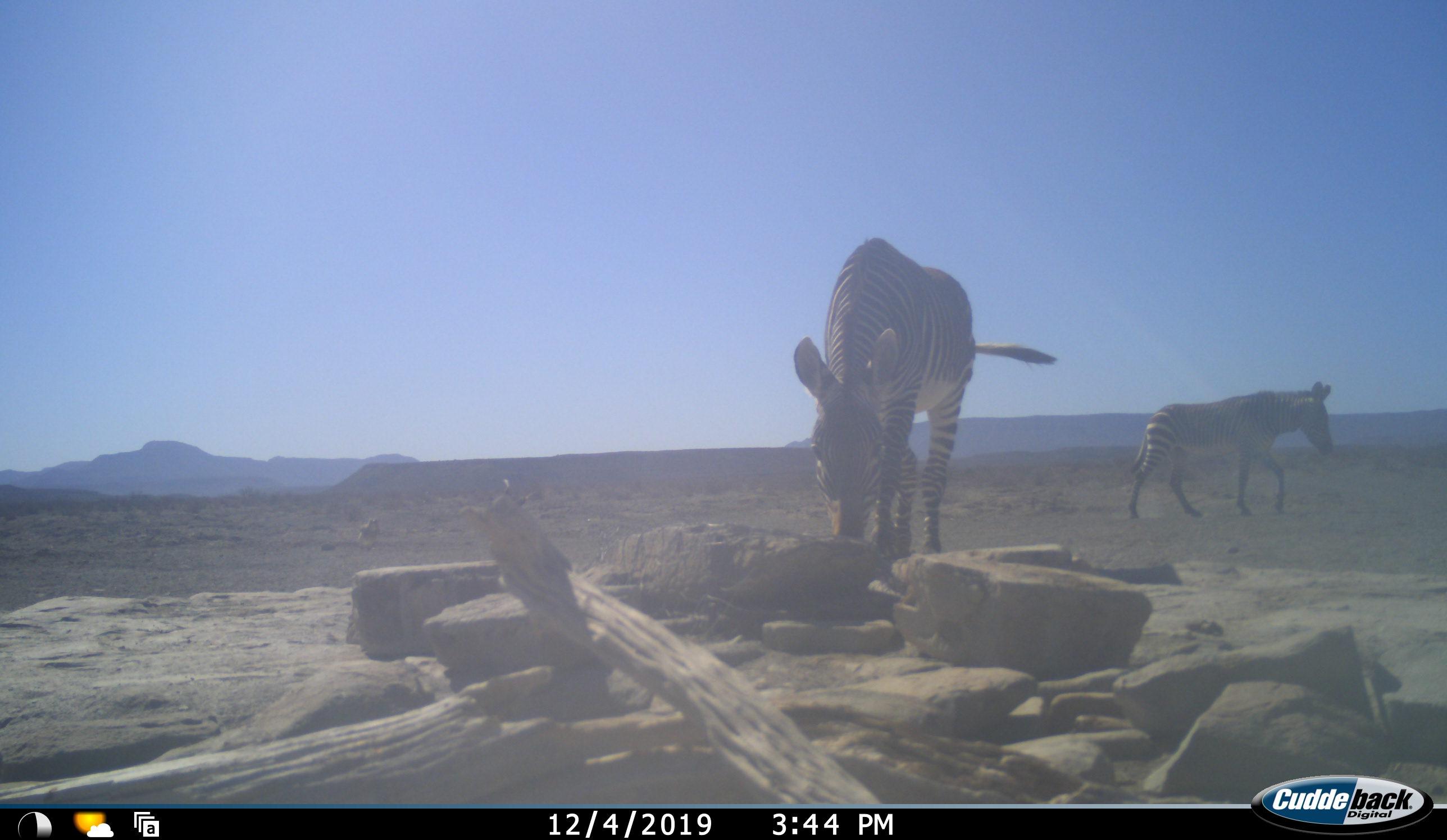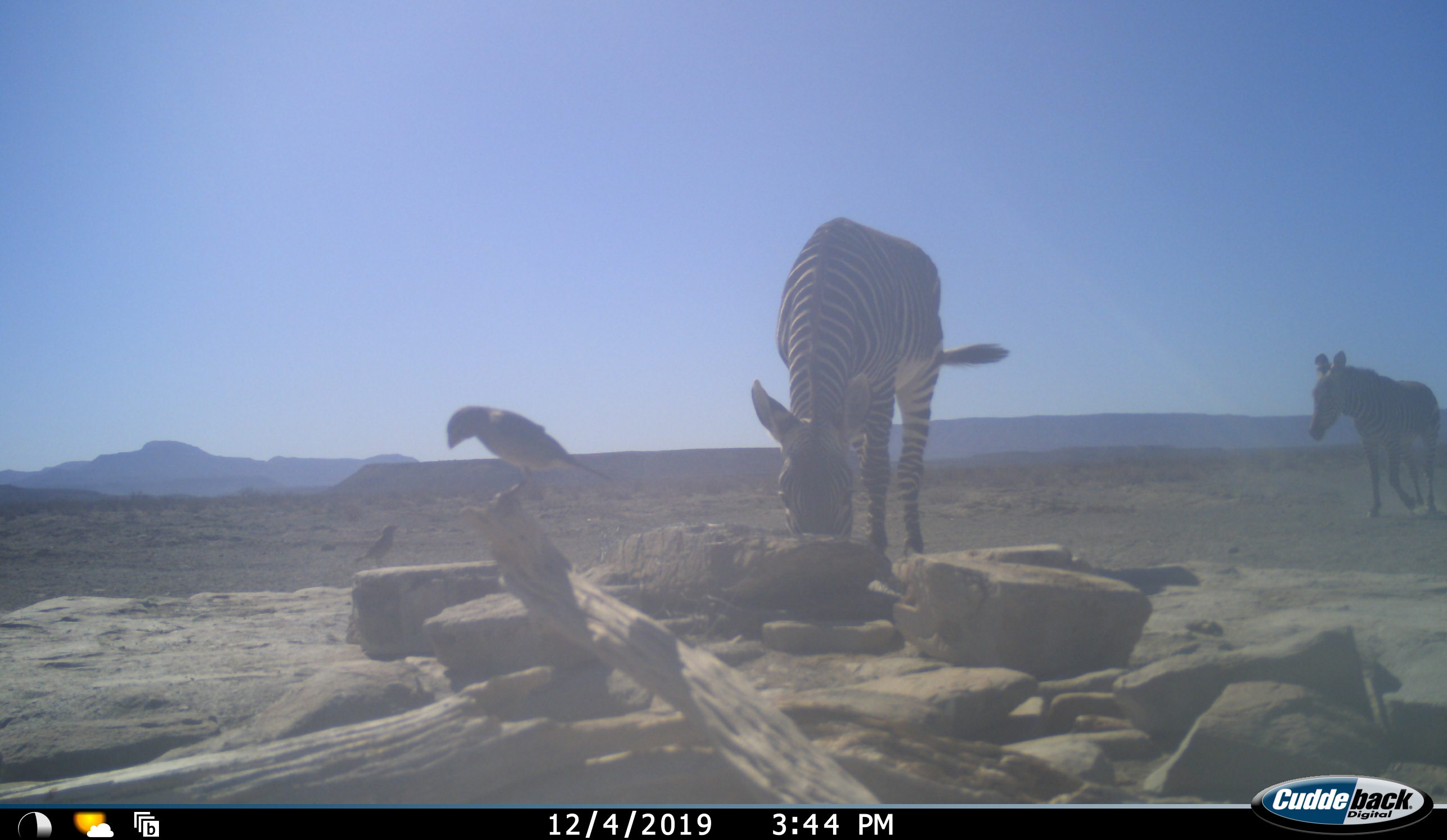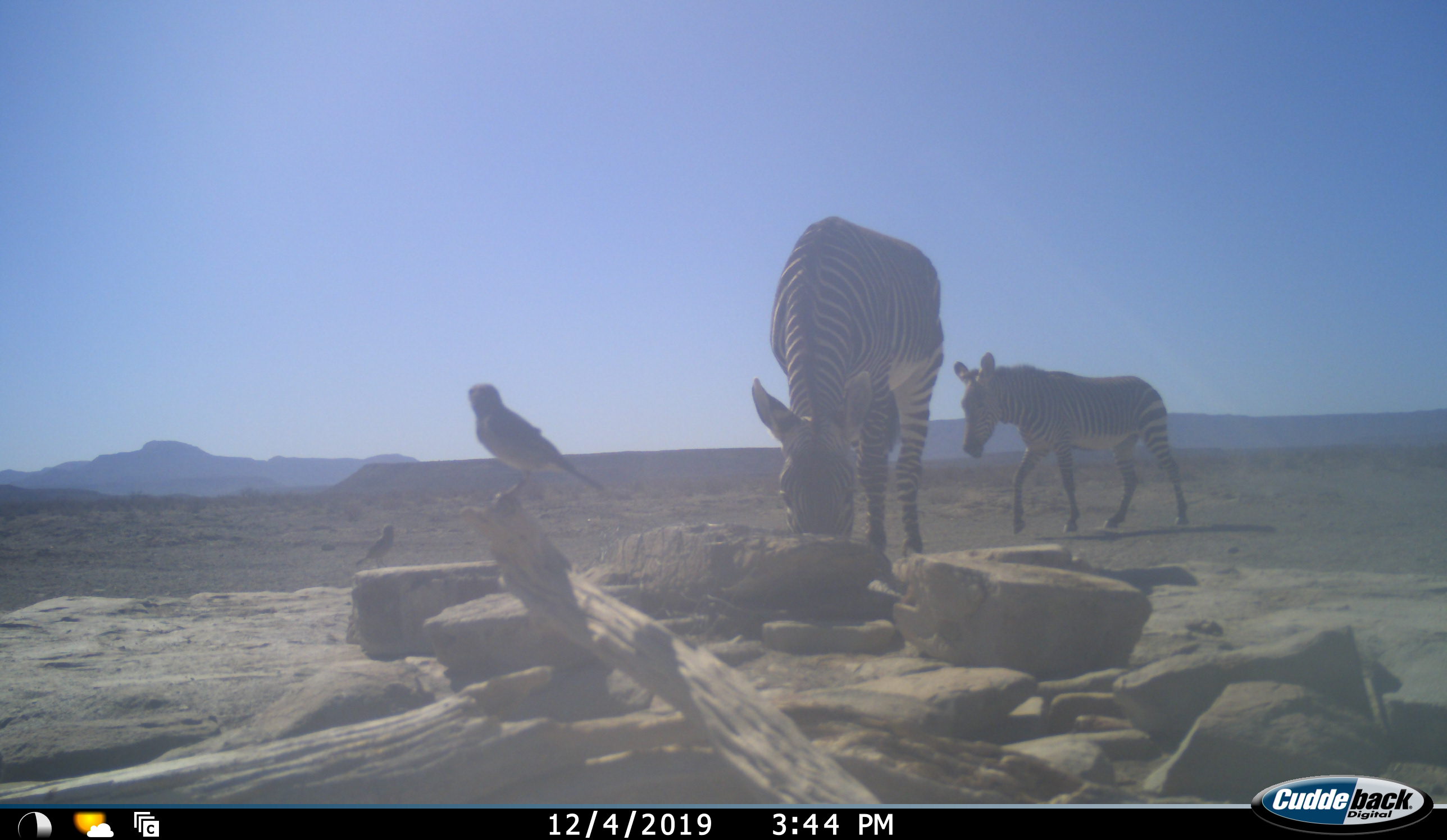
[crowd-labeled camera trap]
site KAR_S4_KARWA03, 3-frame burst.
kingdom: Animalia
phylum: Chordata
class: Aves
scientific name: Aves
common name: bird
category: birdother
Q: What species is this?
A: Birdother (bird) (Aves).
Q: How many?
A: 2.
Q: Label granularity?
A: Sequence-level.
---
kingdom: Animalia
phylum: Chordata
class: Mammalia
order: Perissodactyla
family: Equidae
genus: Equus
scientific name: Equus zebra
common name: mountain zebra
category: zebramountain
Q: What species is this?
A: Zebramountain (mountain zebra) (Equus zebra).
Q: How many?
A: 2.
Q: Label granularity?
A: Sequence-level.